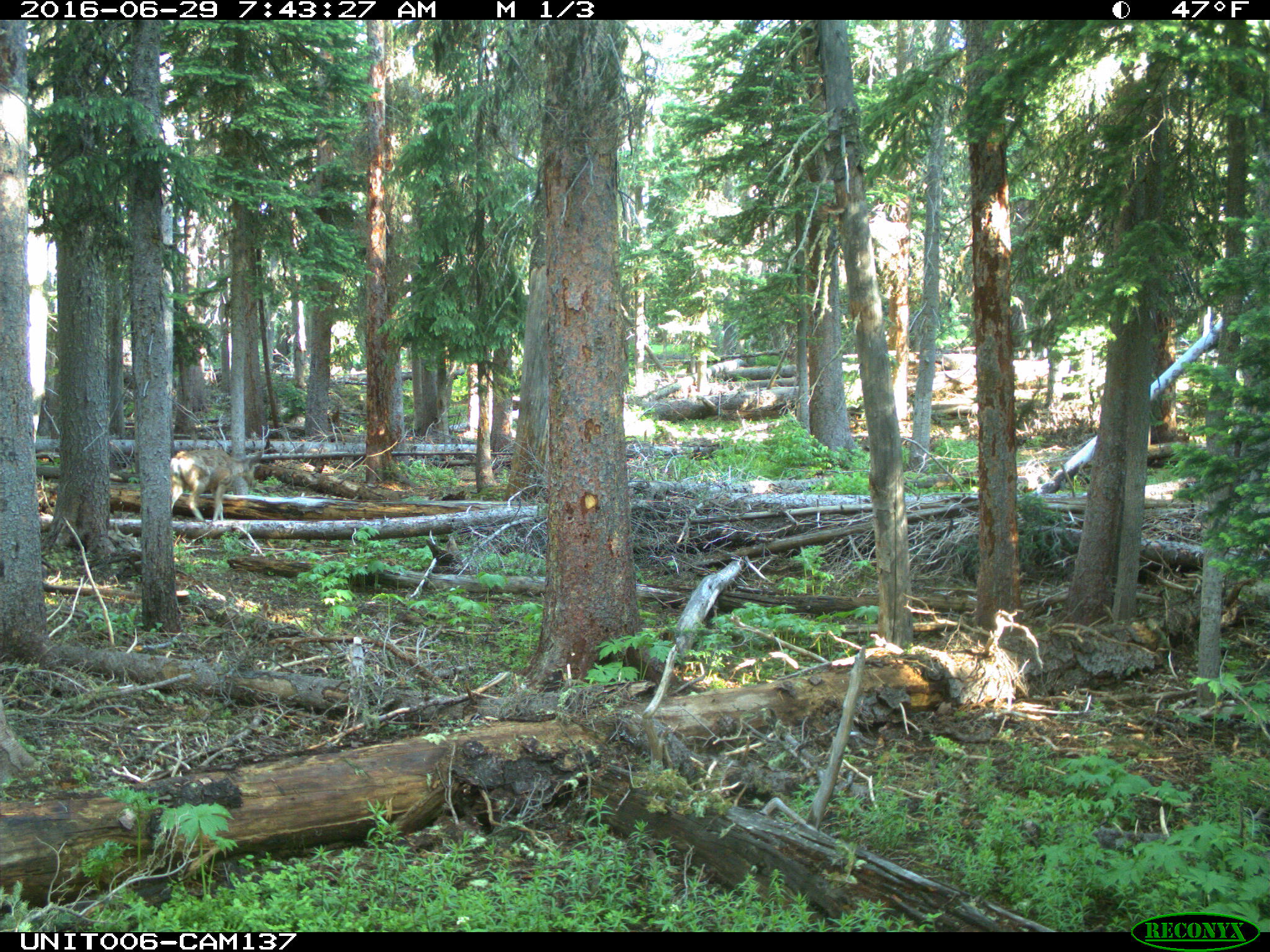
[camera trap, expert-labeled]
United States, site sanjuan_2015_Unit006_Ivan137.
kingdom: Animalia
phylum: Chordata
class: Mammalia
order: Artiodactyla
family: Cervidae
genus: Odocoileus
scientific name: Odocoileus hemionus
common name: mule deer